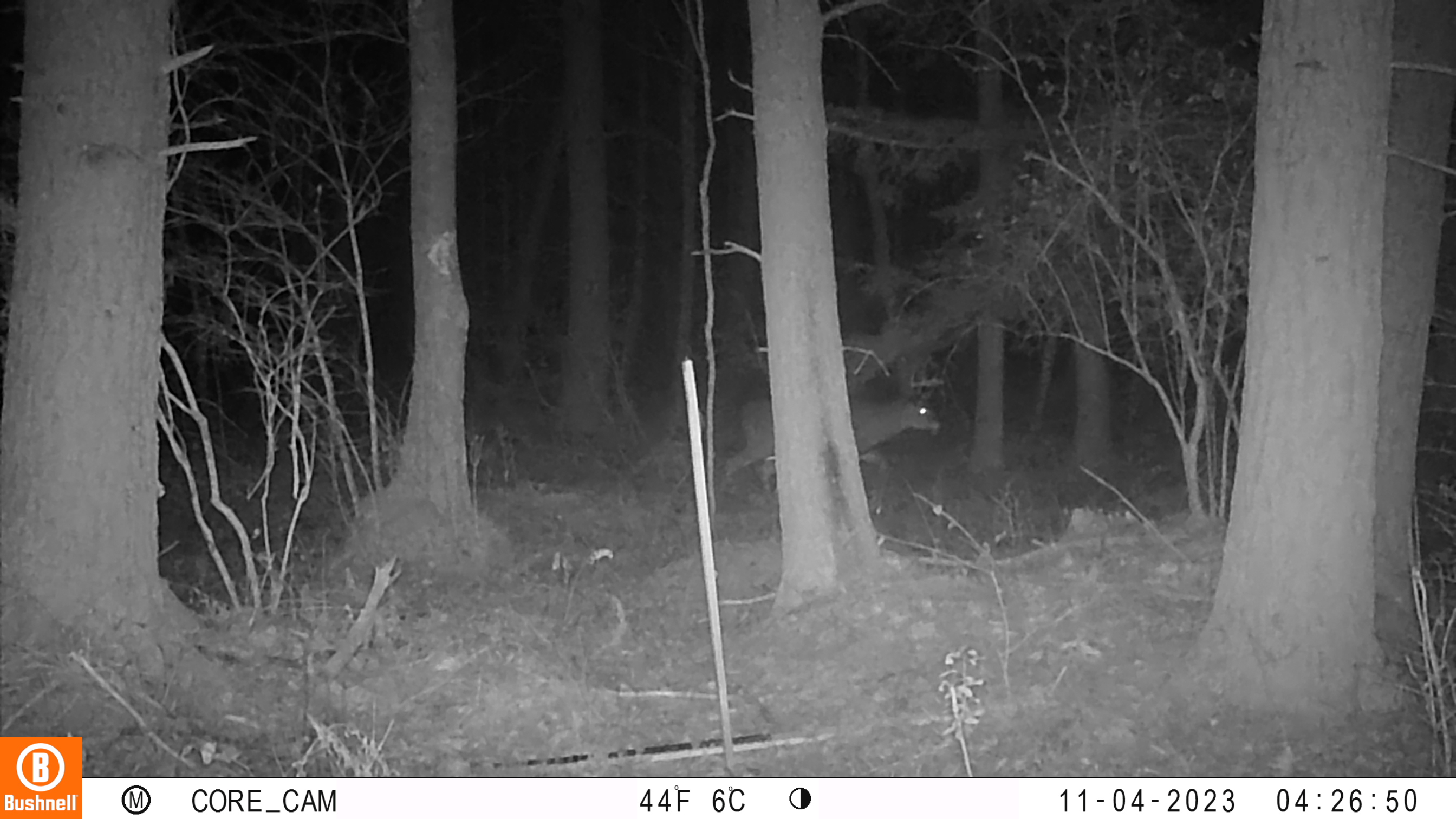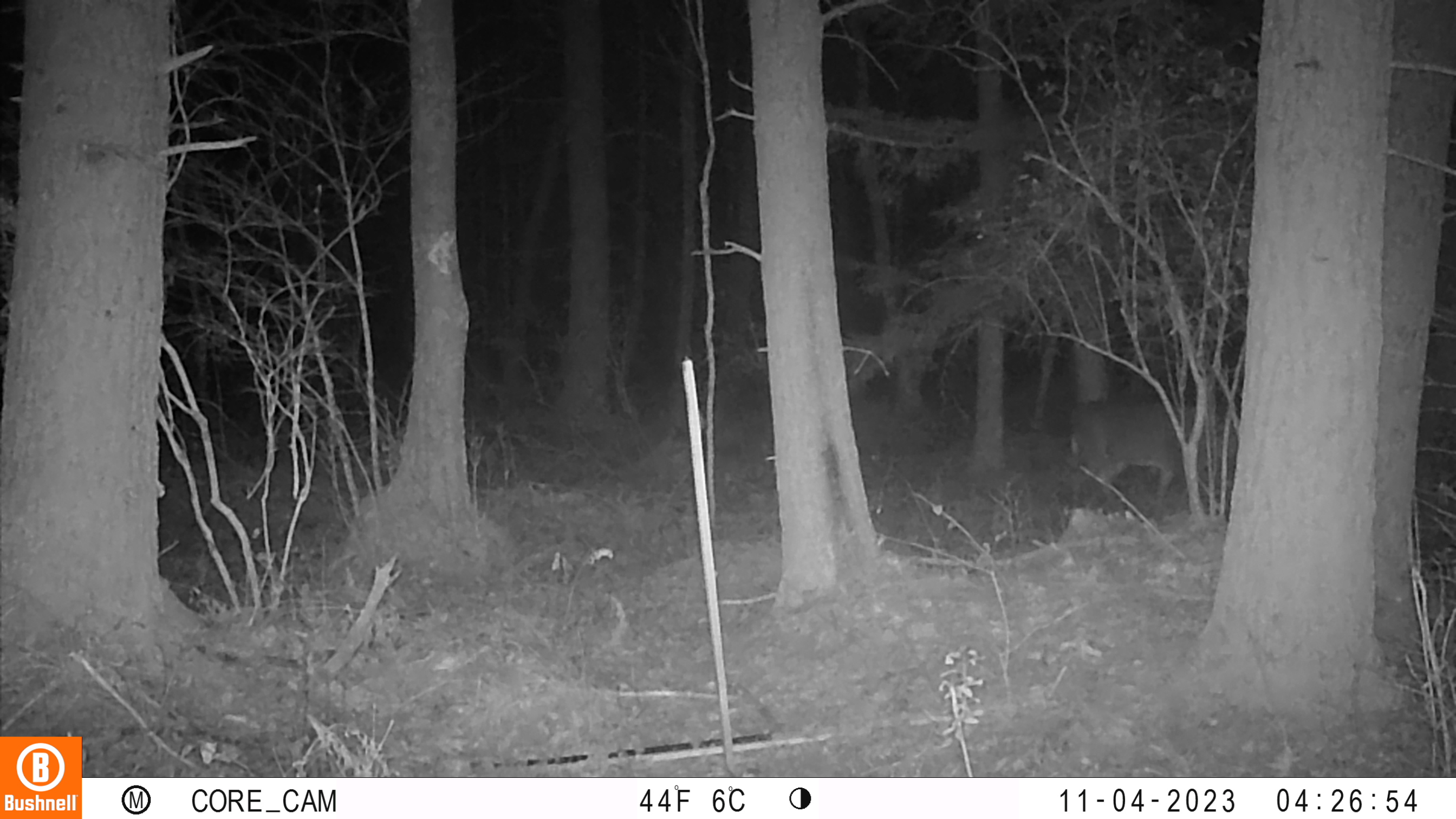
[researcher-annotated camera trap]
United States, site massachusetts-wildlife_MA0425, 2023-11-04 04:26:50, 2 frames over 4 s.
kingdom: Animalia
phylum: Chordata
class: Mammalia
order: Artiodactyla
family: Cervidae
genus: Odocoileus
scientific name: Odocoileus virginianus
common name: white-tailed deer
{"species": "white-tailed deer (Odocoileus virginianus)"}